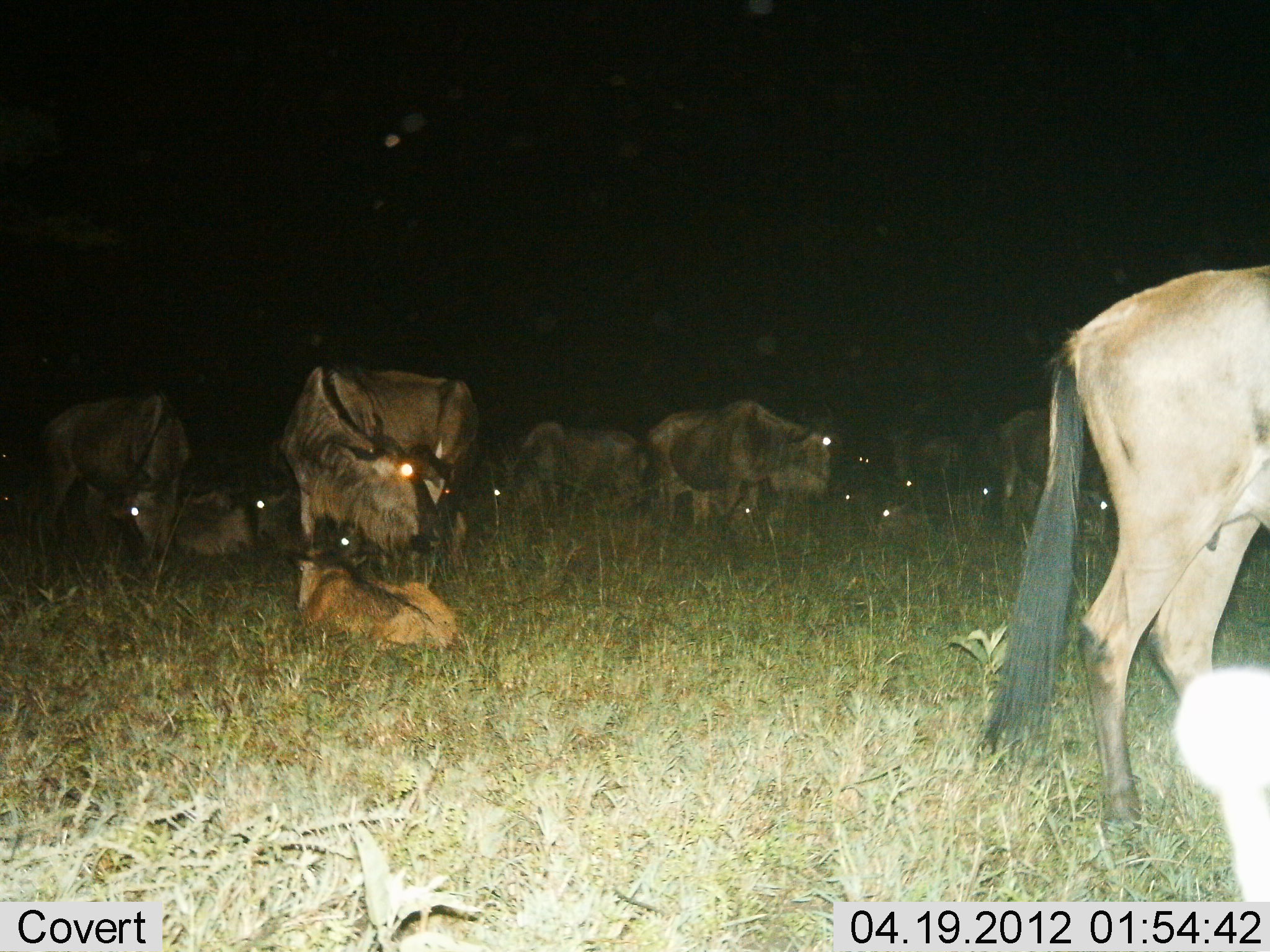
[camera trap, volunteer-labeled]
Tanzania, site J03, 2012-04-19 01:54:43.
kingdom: Animalia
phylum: Chordata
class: Mammalia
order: Artiodactyla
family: Bovidae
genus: Connochaetes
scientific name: Connochaetes taurinus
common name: blue wildebeest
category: wildebeest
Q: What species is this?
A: Wildebeest (blue wildebeest) (Connochaetes taurinus).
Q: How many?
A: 11-50.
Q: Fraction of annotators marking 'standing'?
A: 69%.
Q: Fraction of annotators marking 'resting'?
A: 88%.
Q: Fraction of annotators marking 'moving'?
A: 0%.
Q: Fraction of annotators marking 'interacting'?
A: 0%.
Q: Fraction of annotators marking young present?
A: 56%.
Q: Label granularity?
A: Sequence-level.